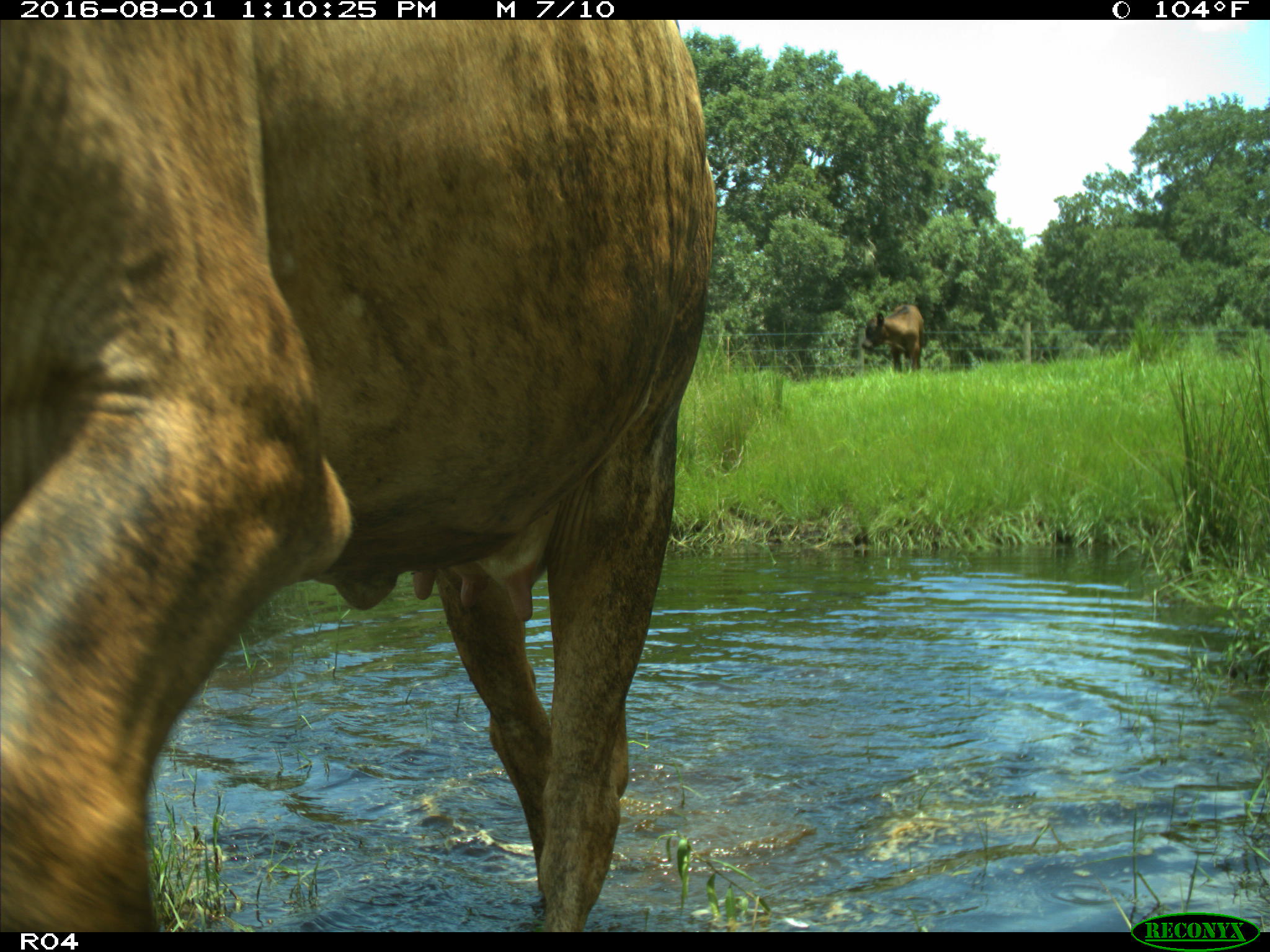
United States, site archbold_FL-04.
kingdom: Animalia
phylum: Chordata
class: Mammalia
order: Artiodactyla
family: Bovidae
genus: Bos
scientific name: Bos taurus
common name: domestic cow